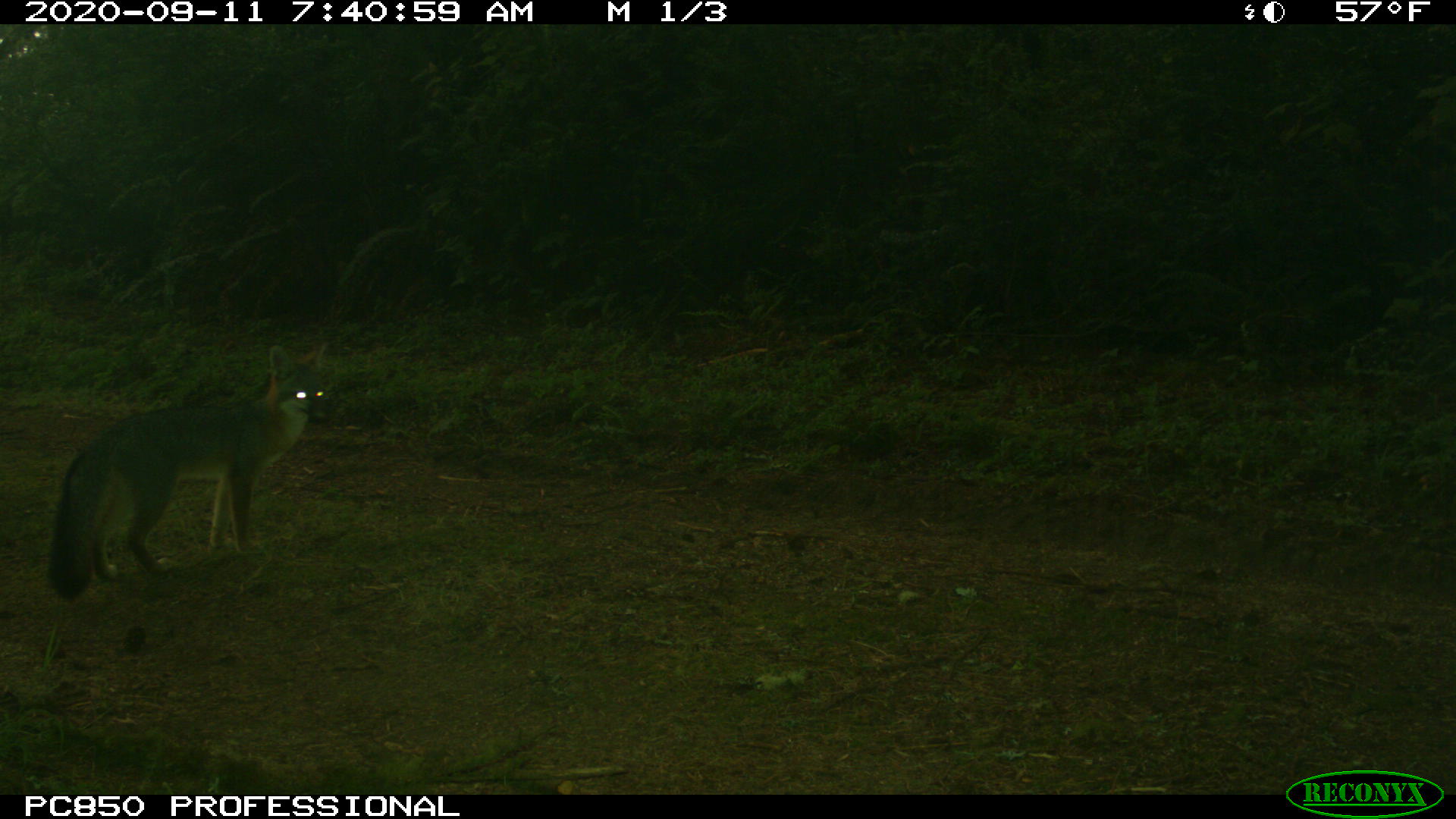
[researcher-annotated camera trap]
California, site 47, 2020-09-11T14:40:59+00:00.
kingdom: Animalia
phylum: Chordata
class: Mammalia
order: Carnivora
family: Canidae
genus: Urocyon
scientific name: Urocyon cinereoargenteus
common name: gray fox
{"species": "gray fox (Urocyon cinereoargenteus)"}